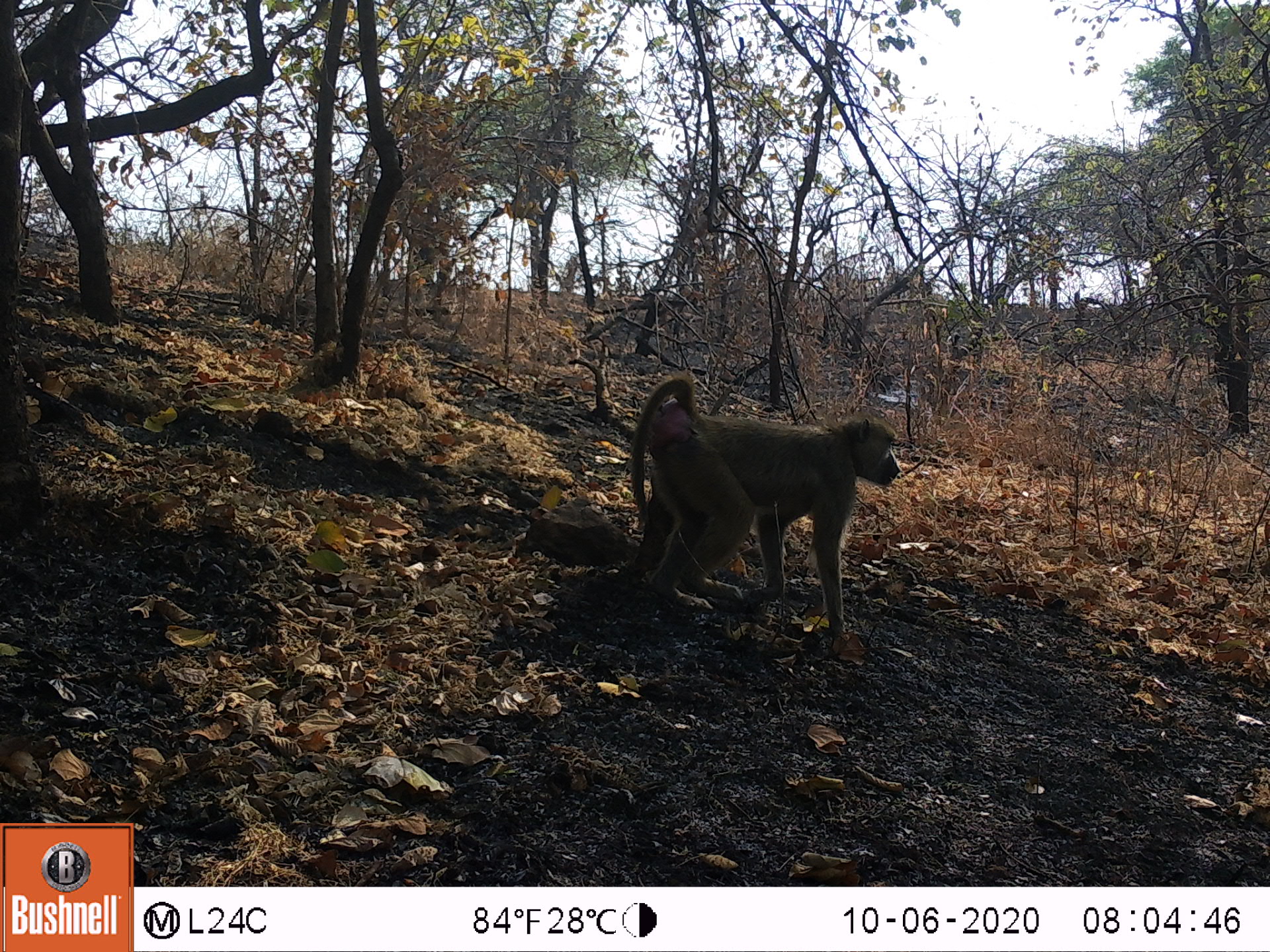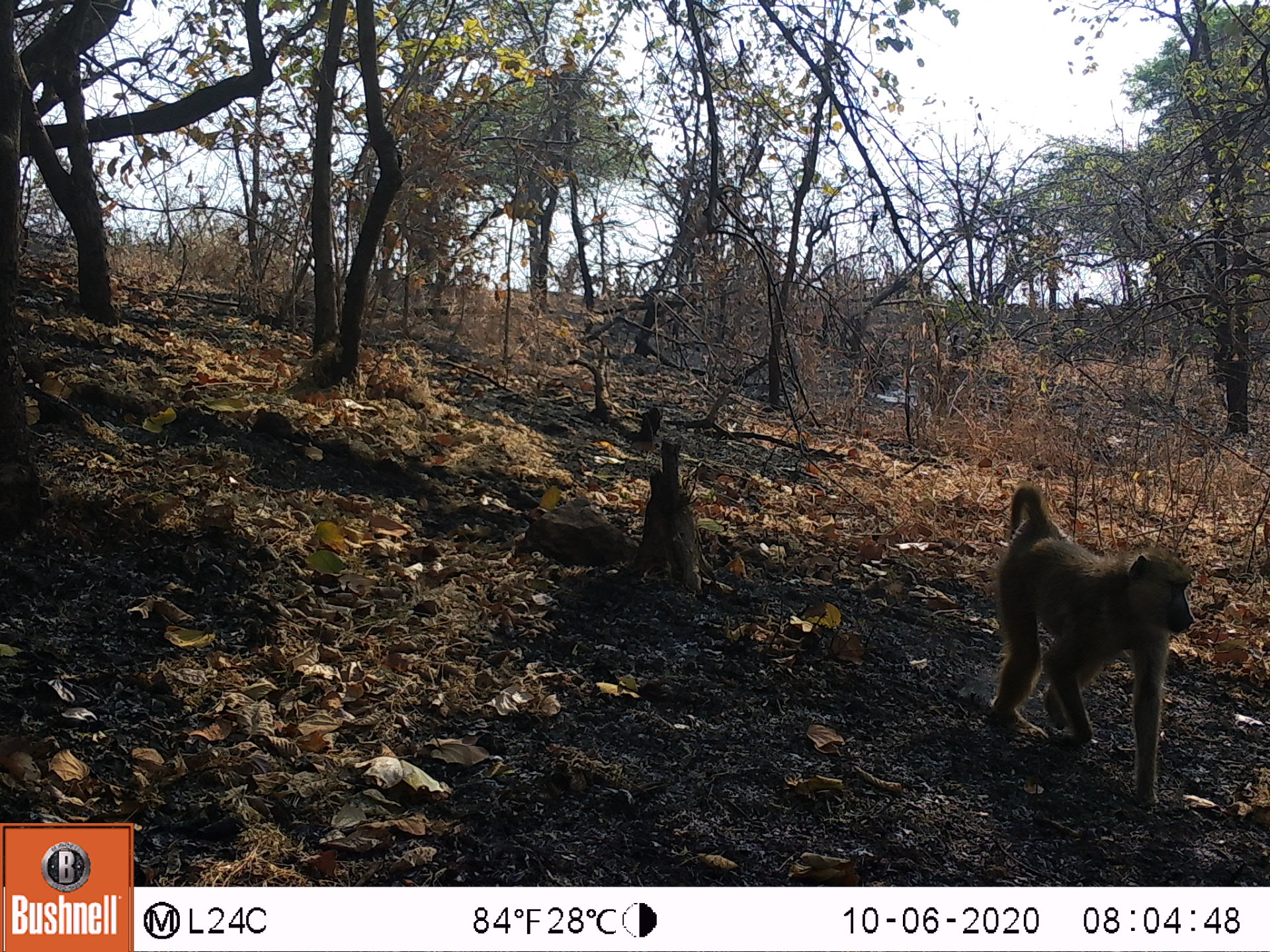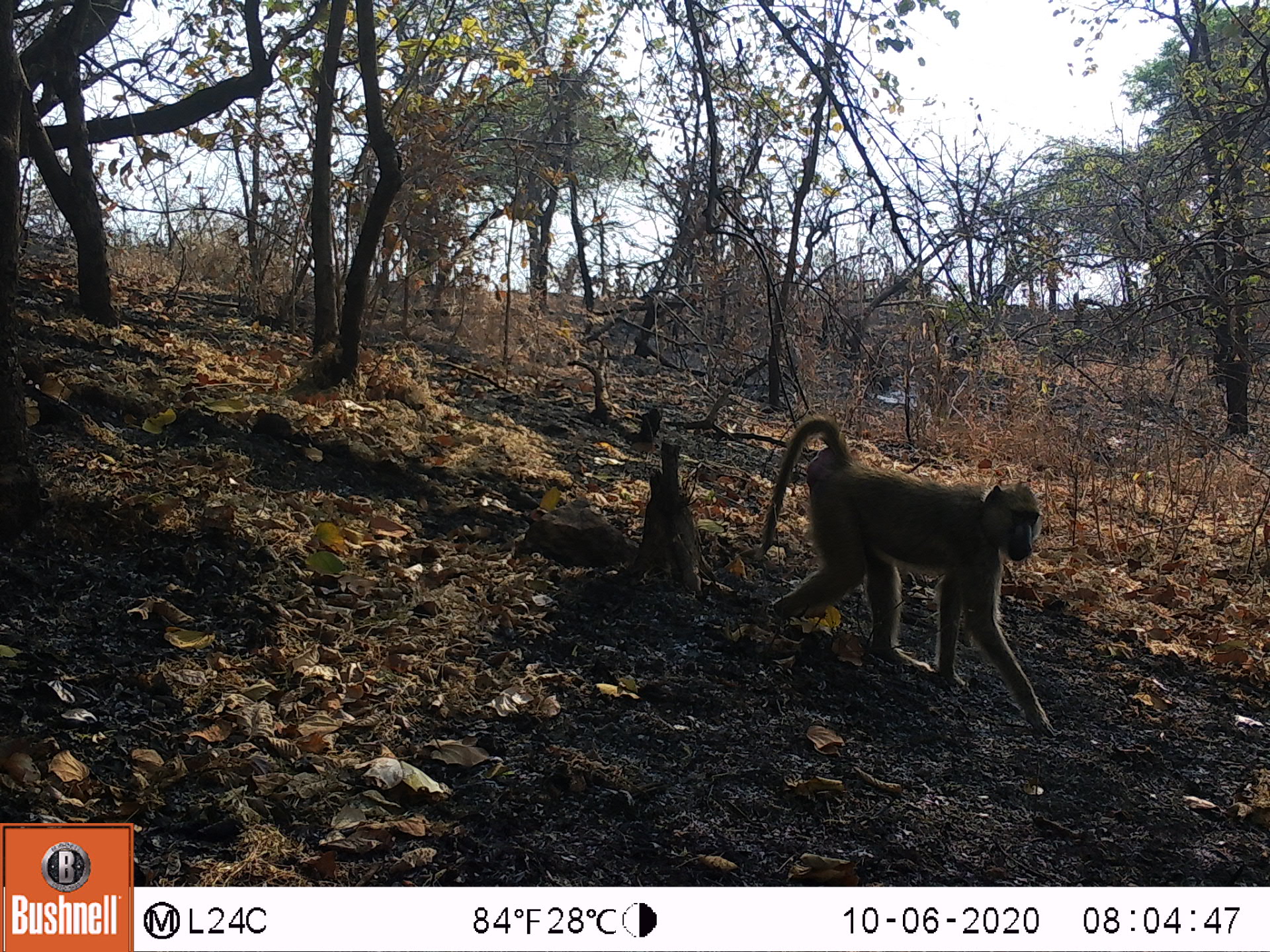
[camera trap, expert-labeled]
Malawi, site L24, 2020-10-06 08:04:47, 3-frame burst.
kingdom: Animalia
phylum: Chordata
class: Mammalia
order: Primates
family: Cercopithecidae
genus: Papio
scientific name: Papio cynocephalus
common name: yellow baboon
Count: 1.